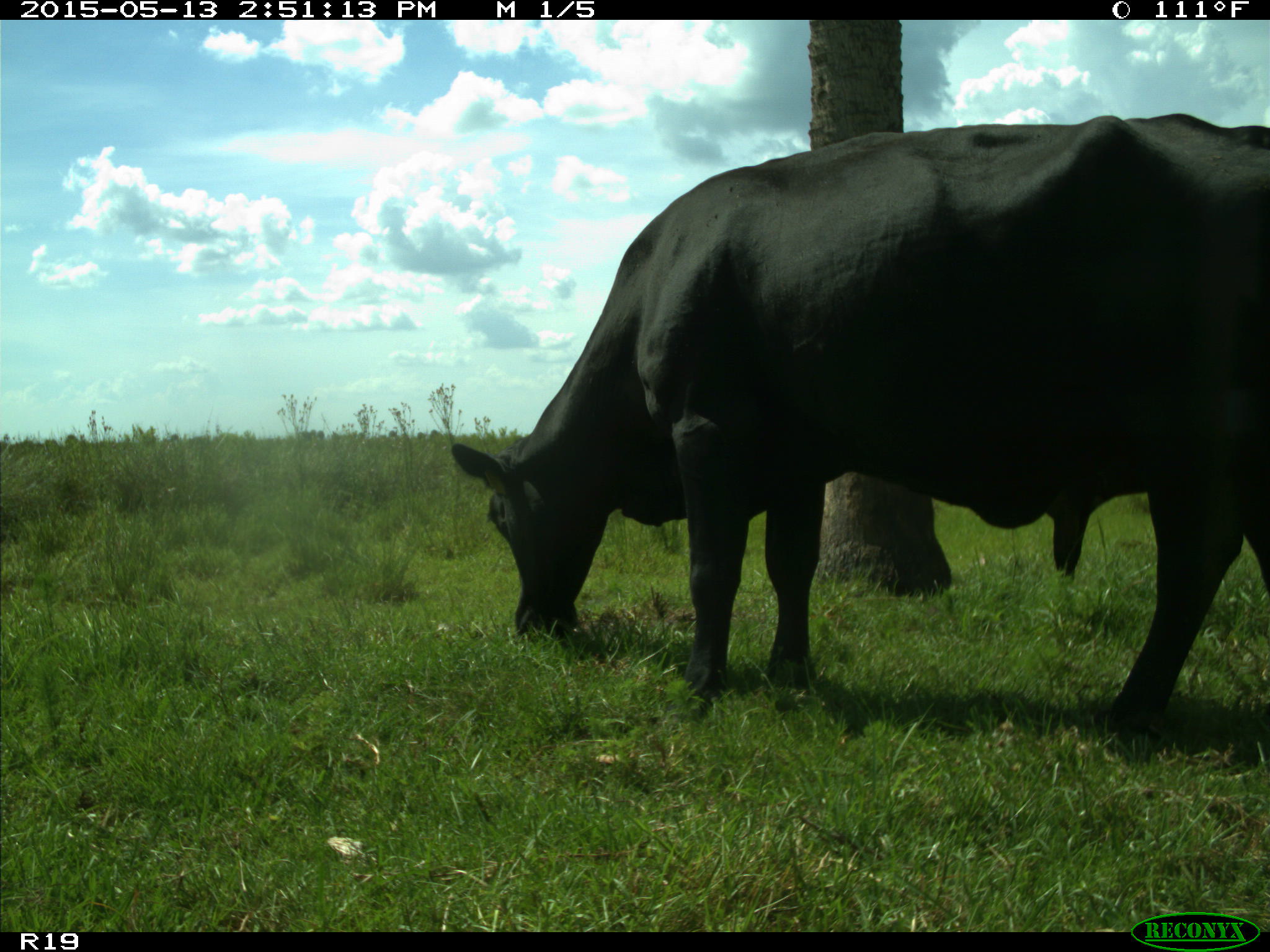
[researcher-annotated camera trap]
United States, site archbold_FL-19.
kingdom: Animalia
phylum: Chordata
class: Mammalia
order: Artiodactyla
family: Bovidae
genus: Bos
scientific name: Bos taurus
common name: domestic cow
Bos taurus (domestic cow).